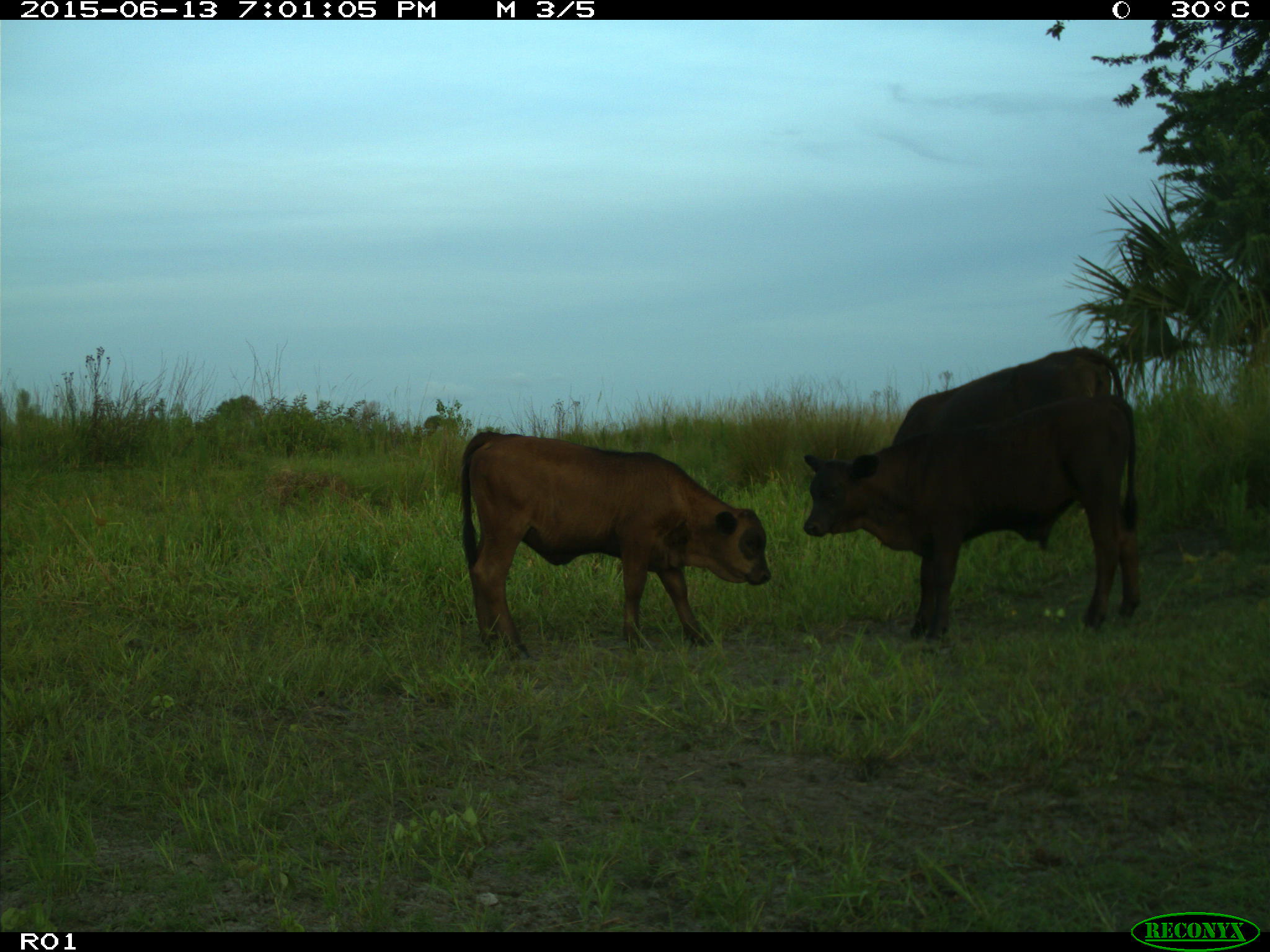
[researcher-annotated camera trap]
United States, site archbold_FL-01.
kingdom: Animalia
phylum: Chordata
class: Mammalia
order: Artiodactyla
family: Bovidae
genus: Bos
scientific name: Bos taurus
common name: domestic cow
Bos taurus (domestic cow).